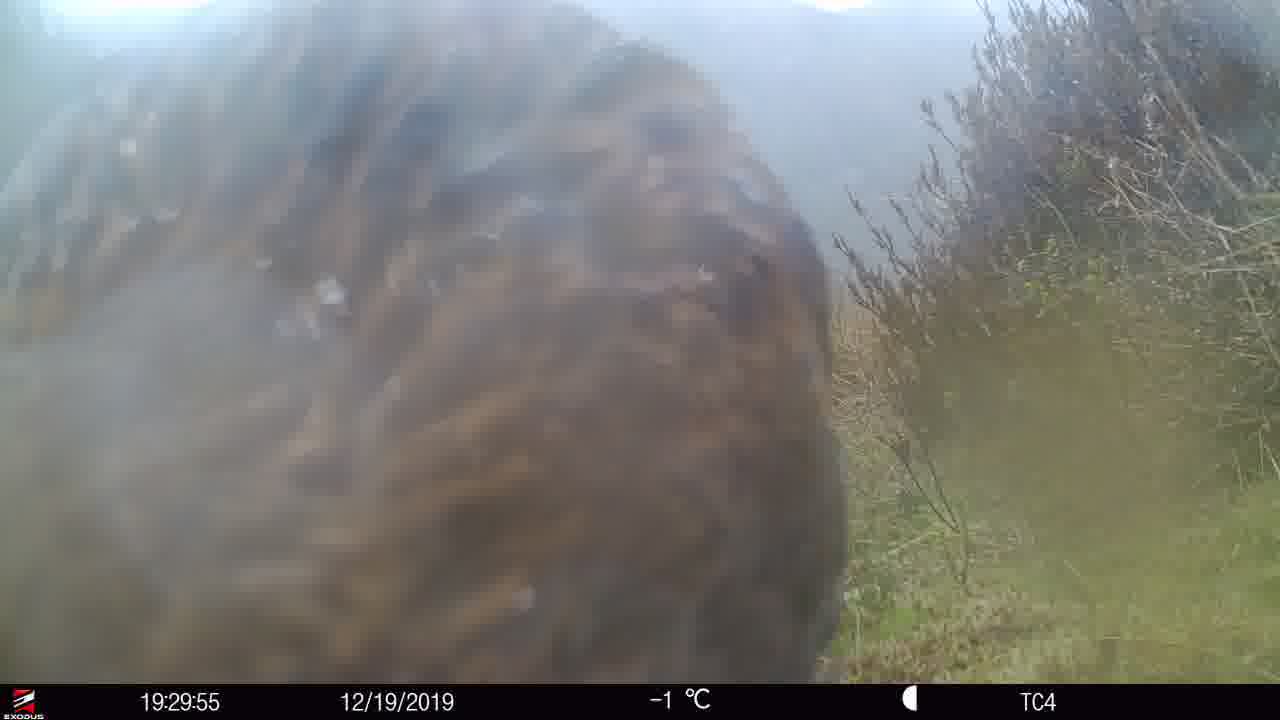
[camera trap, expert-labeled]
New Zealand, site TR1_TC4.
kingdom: Animalia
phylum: Chordata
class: Aves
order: Gruiformes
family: Rallidae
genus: Gallirallus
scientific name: Gallirallus australis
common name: weka